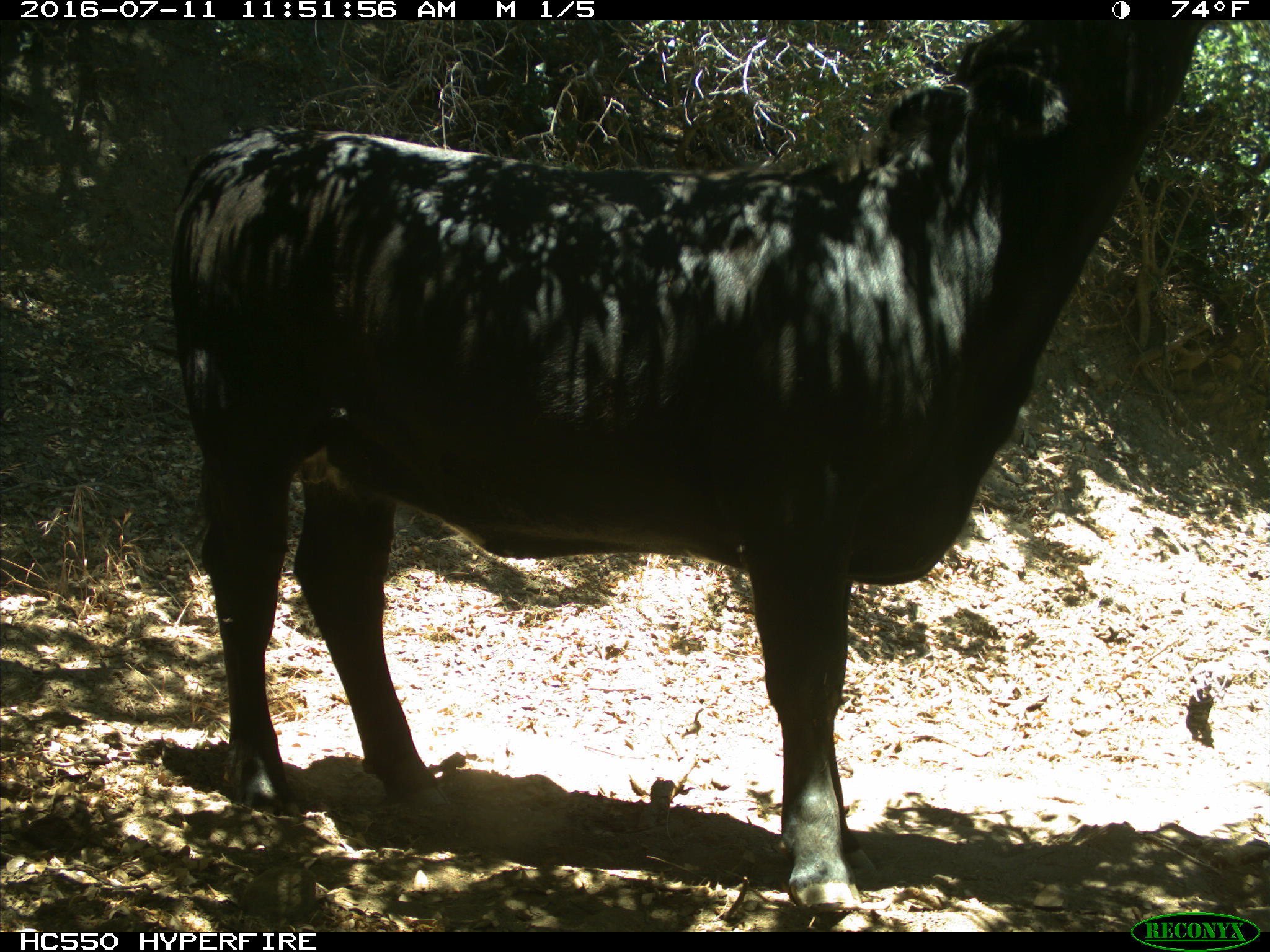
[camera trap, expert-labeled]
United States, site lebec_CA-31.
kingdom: Animalia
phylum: Chordata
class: Mammalia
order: Artiodactyla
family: Bovidae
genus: Bos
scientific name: Bos taurus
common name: domestic cow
Bos taurus (domestic cow).